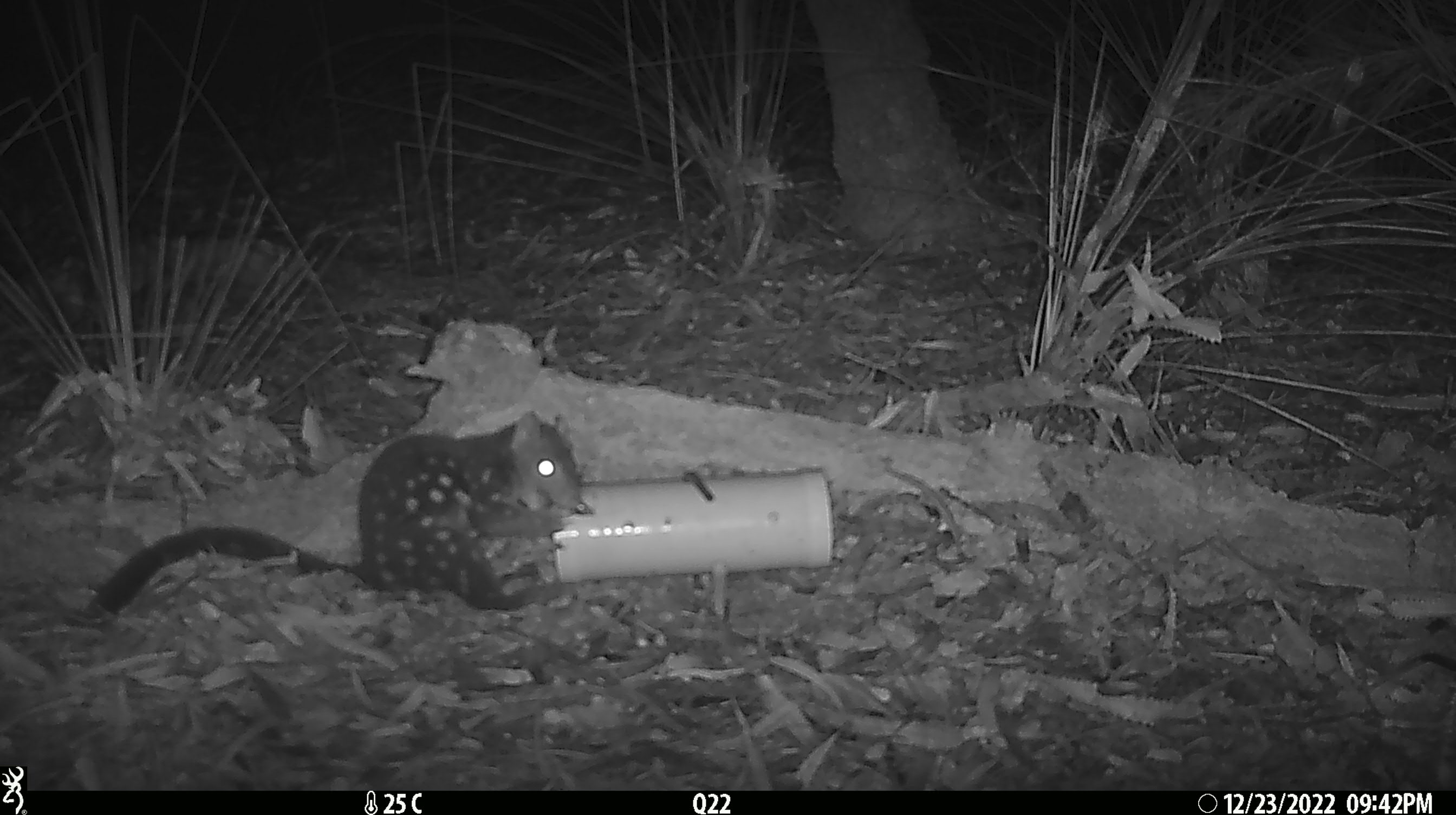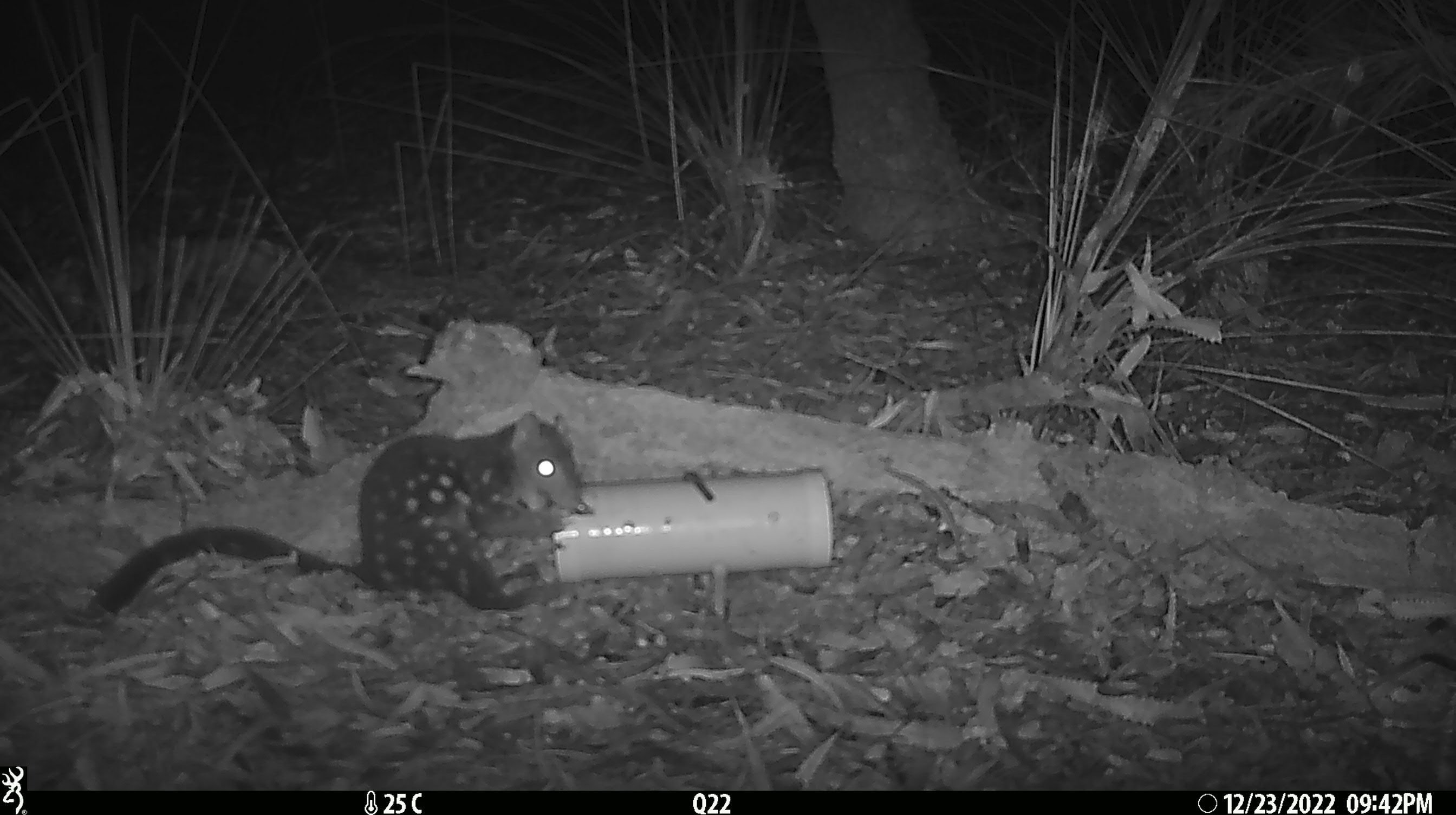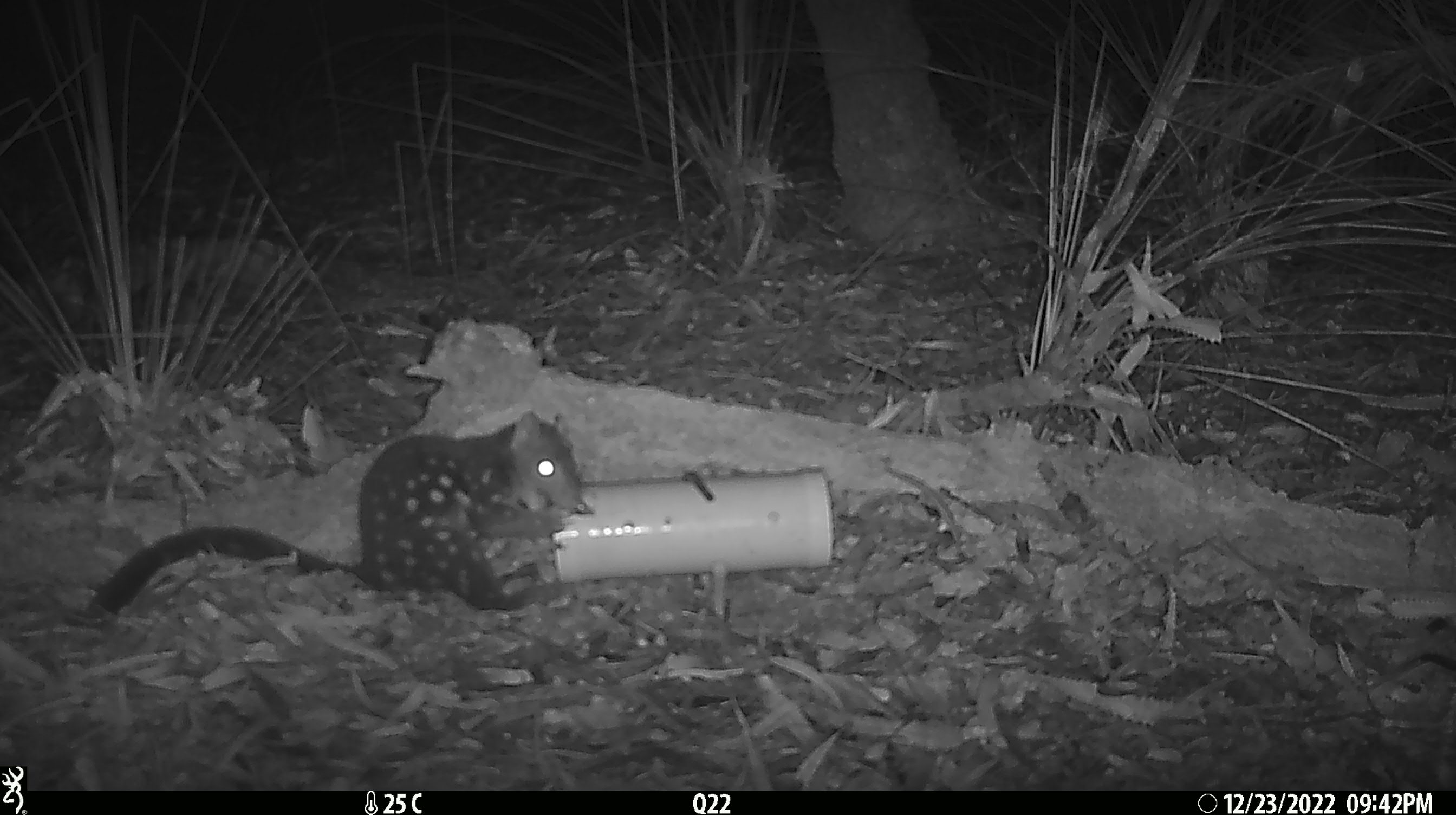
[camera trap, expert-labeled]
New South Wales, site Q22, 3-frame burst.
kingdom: Animalia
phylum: Chordata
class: Mammalia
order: Dasyuromorphia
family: Dasyuridae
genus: Dasyurus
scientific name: Dasyurus maculatus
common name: spotted-tailed quoll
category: quoll